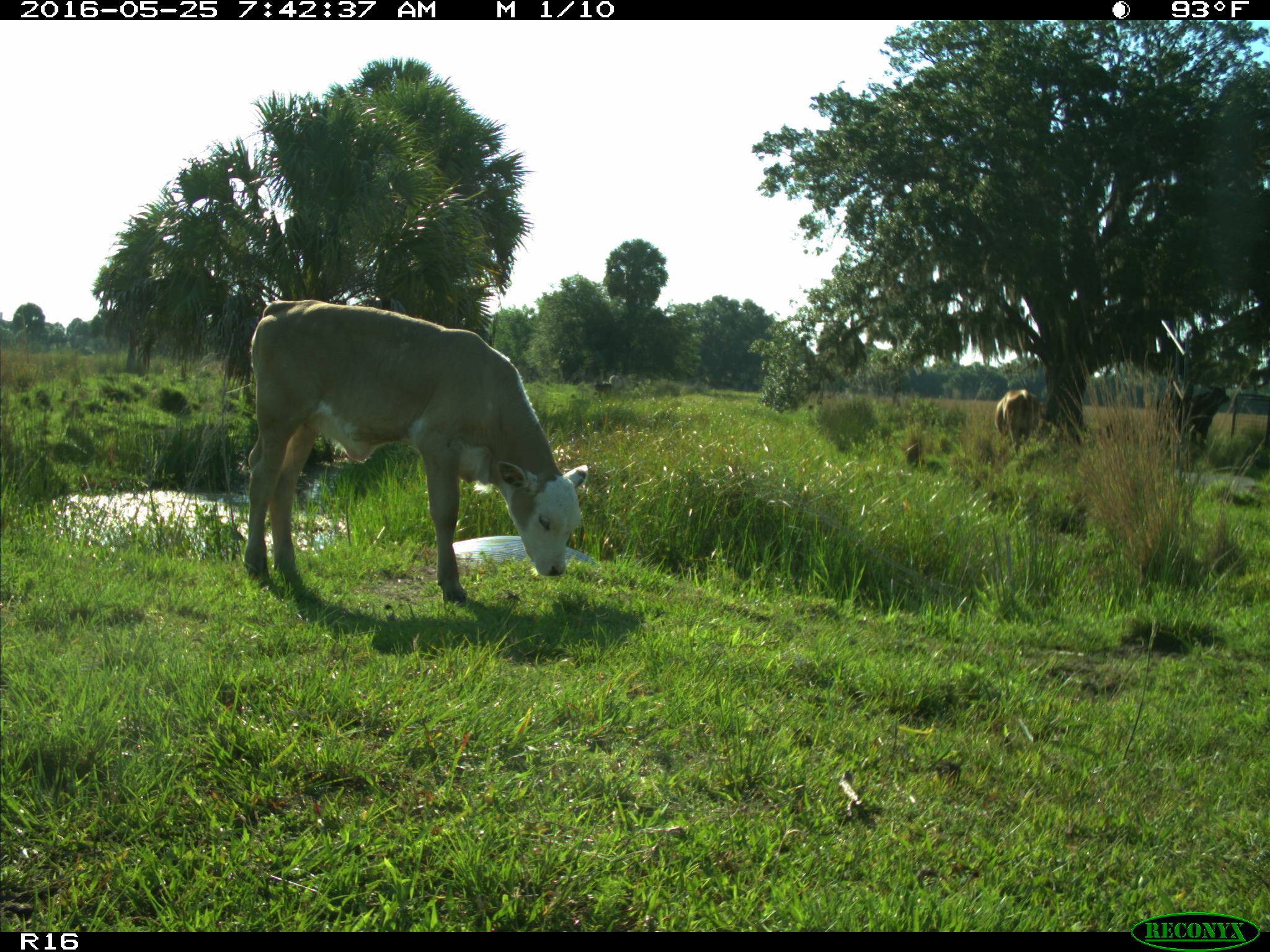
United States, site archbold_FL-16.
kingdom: Animalia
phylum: Chordata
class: Mammalia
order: Artiodactyla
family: Bovidae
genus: Bos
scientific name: Bos taurus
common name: domestic cow